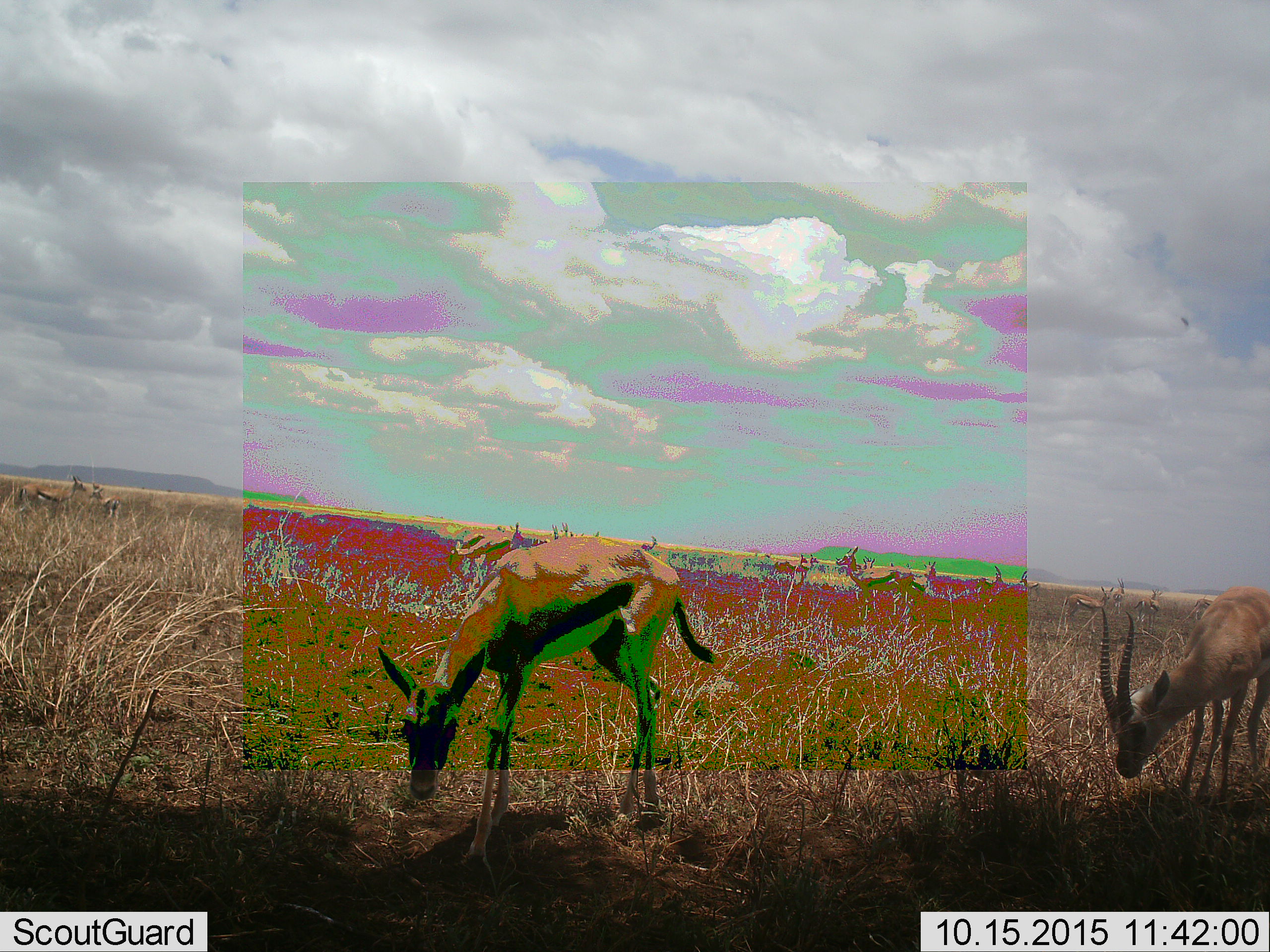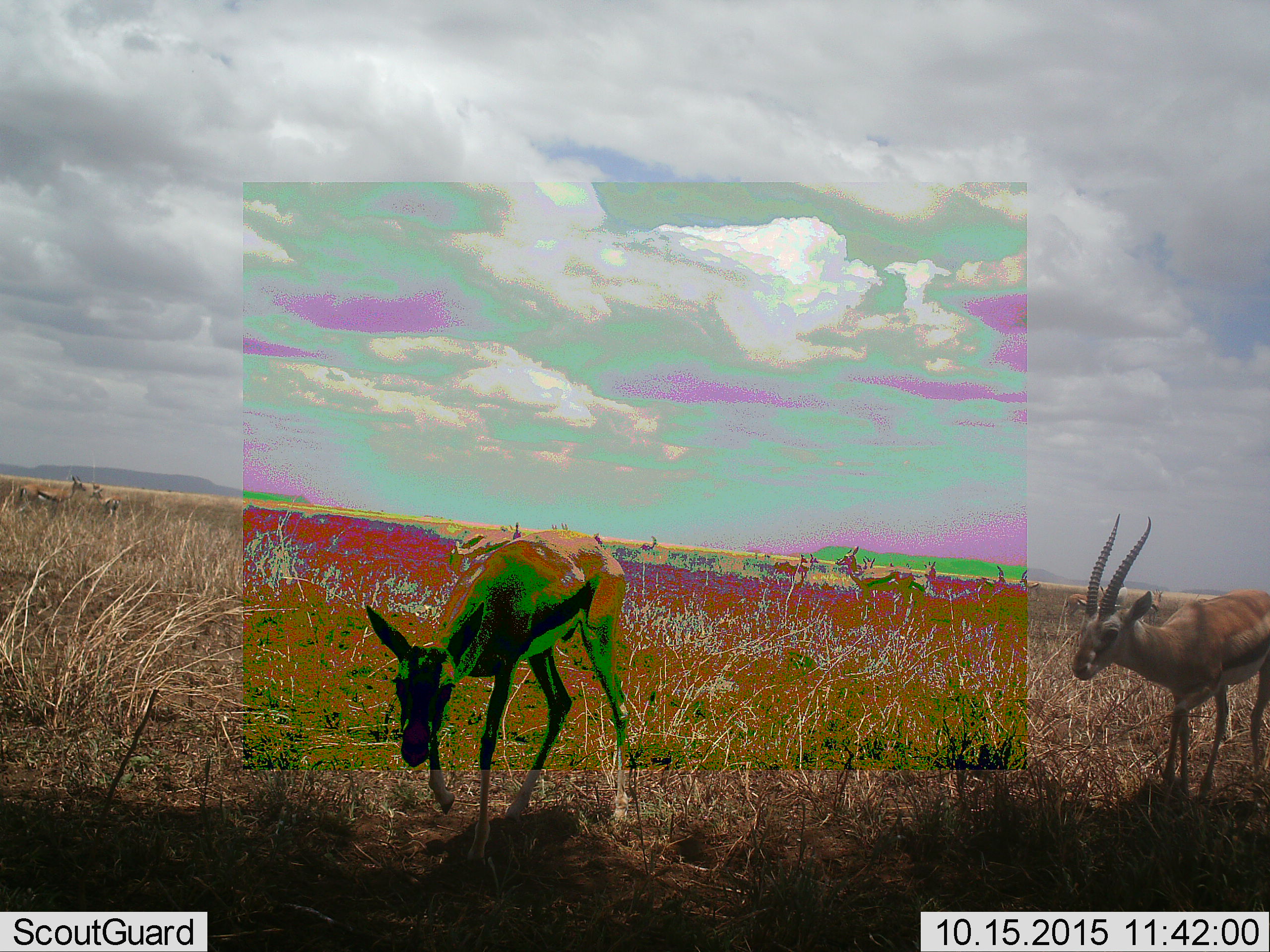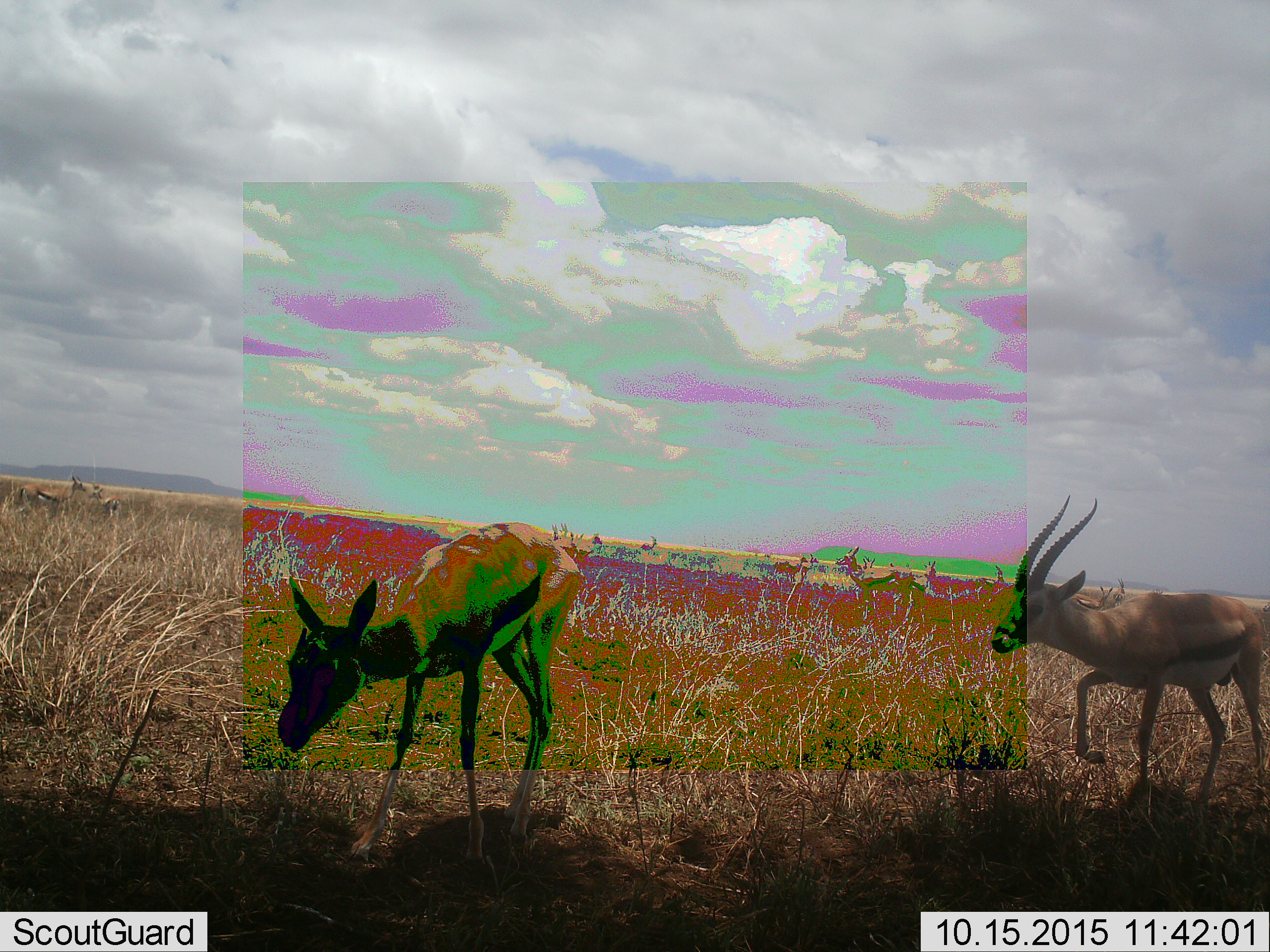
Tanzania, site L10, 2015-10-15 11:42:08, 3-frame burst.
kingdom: Animalia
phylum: Chordata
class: Mammalia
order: Artiodactyla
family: Bovidae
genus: Eudorcas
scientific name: Eudorcas thomsonii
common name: thomson's gazelle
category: gazellethomsons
Gazellethomsons (thomson's gazelle) (Eudorcas thomsonii), count 11-50. Behavior (volunteer vote fractions): standing 62%, resting 0%, moving 38%, interacting 0%. Young present (vote fraction): 0%. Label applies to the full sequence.